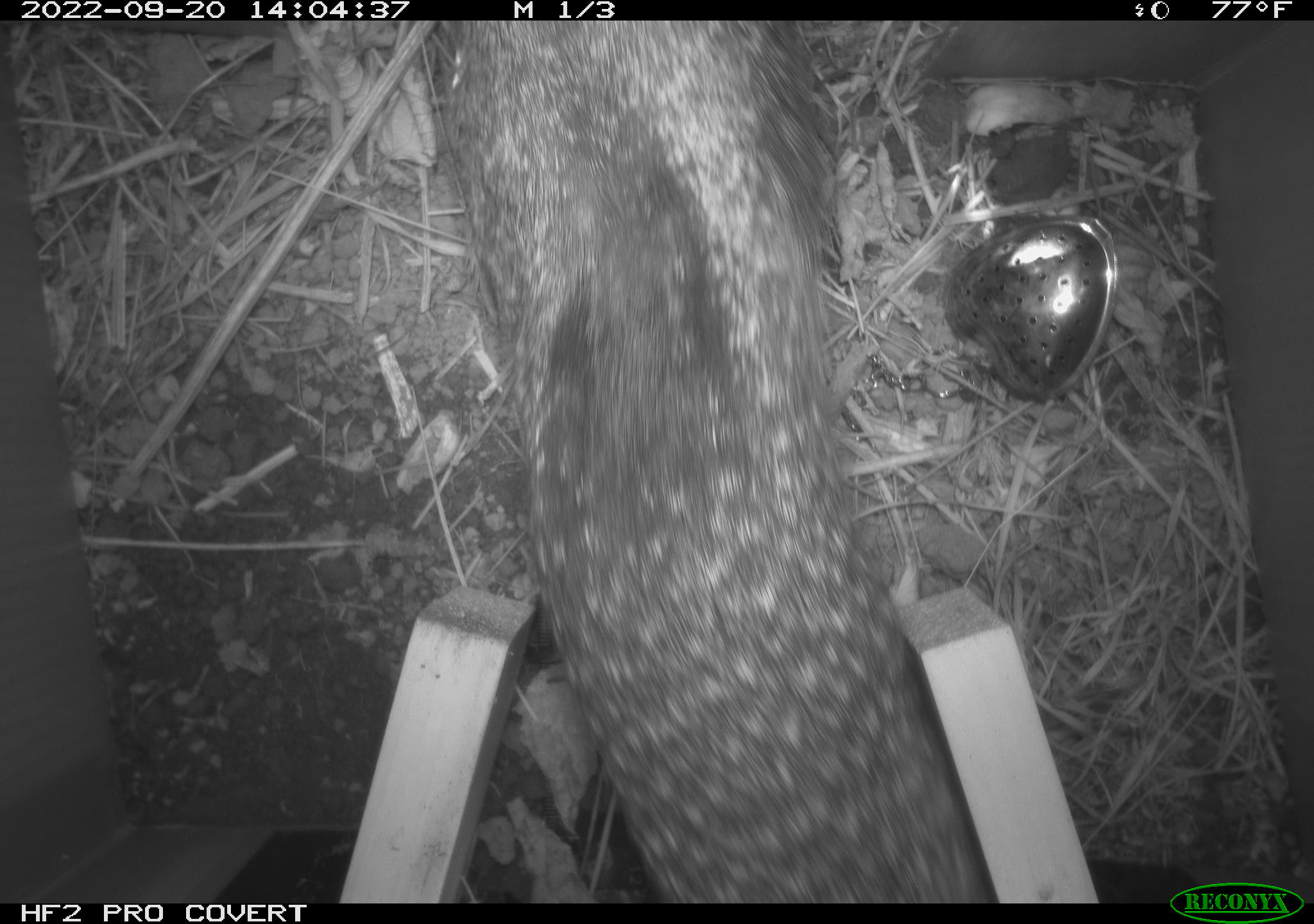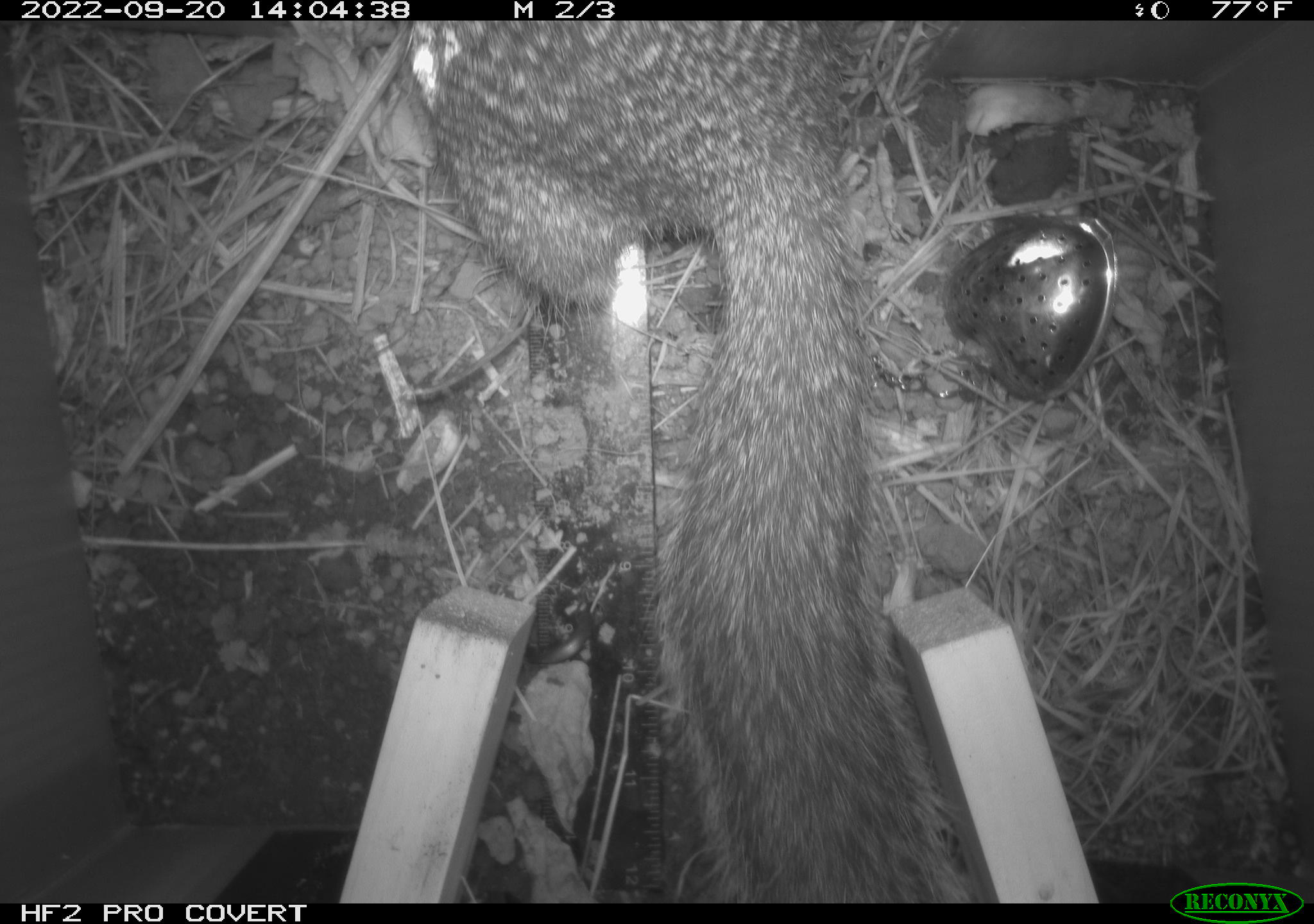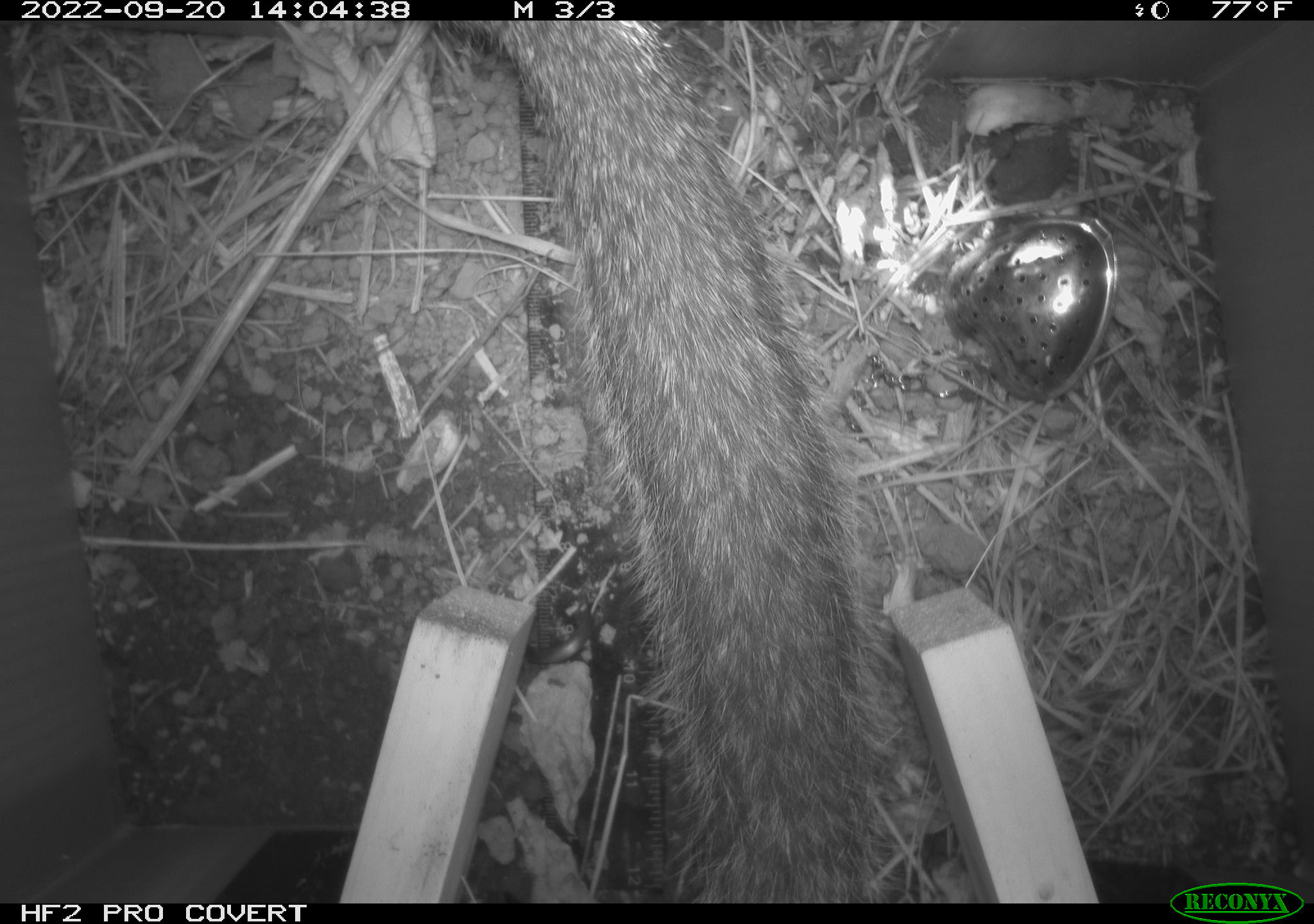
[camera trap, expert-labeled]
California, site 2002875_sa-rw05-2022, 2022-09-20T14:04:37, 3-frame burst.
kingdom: Animalia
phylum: Chordata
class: Mammalia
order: Rodentia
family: Sciuridae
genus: Otospermophilus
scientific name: Otospermophilus beecheyi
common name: california ground squirrel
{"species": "california ground squirrel (Otospermophilus beecheyi)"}